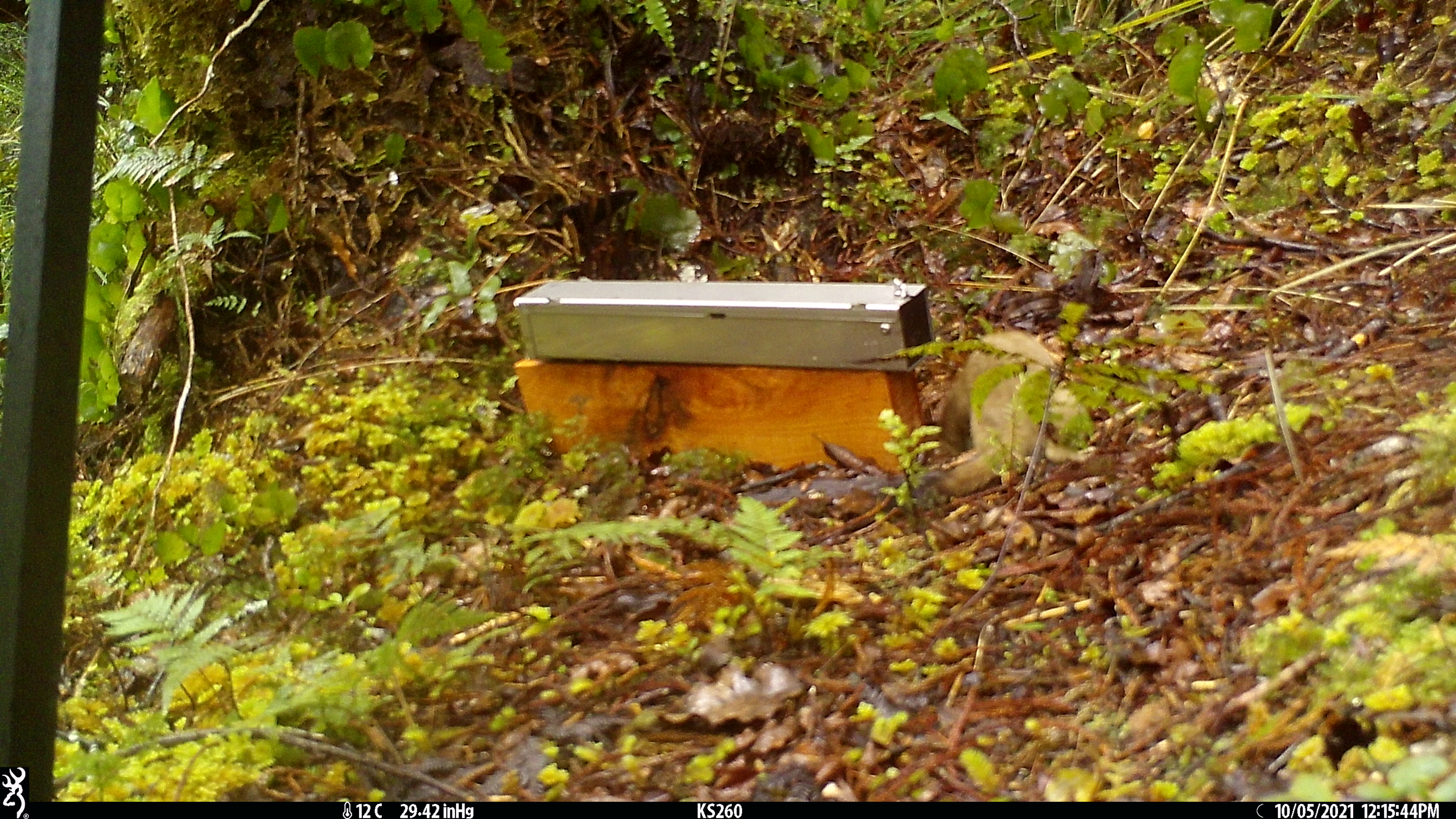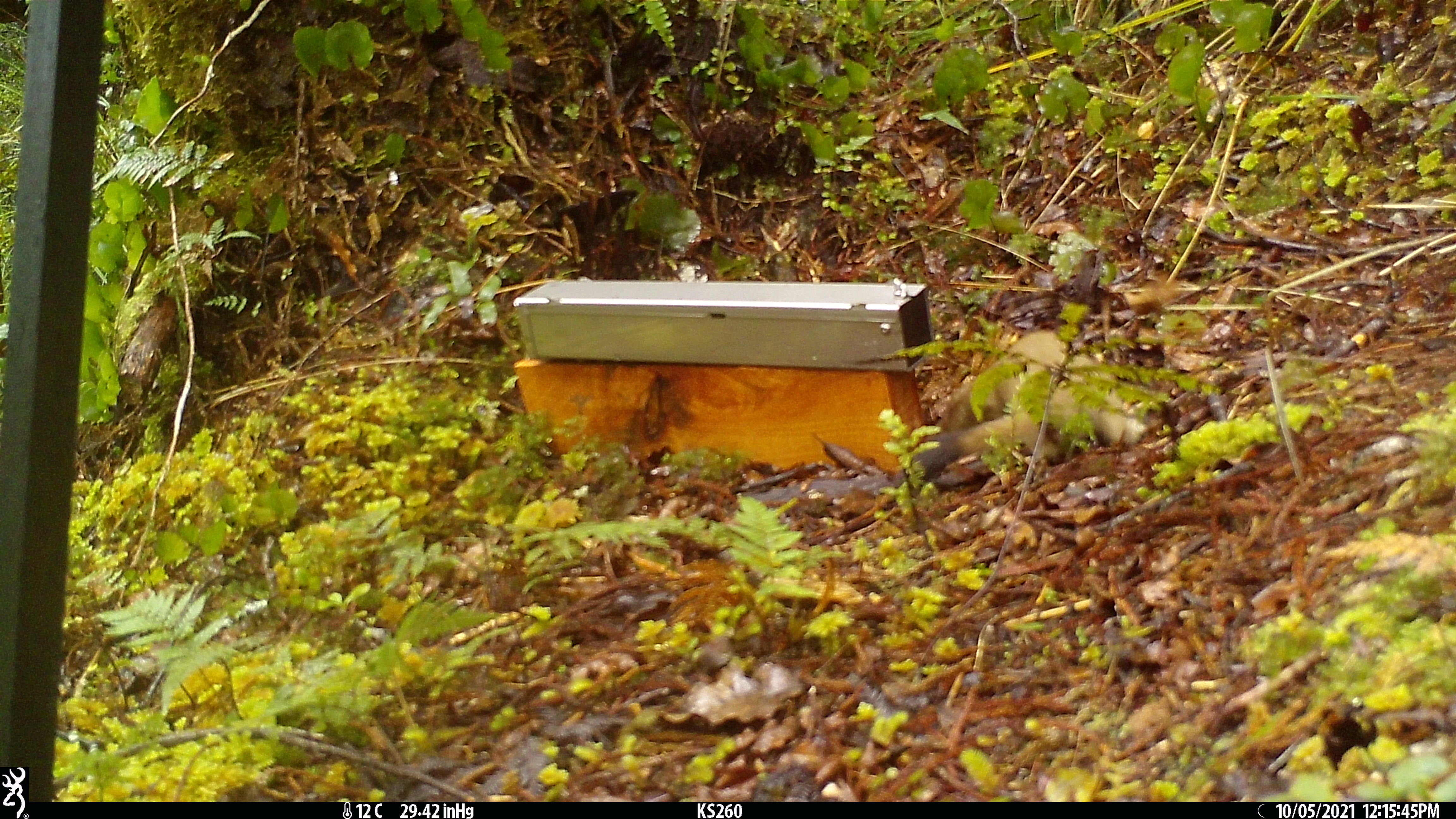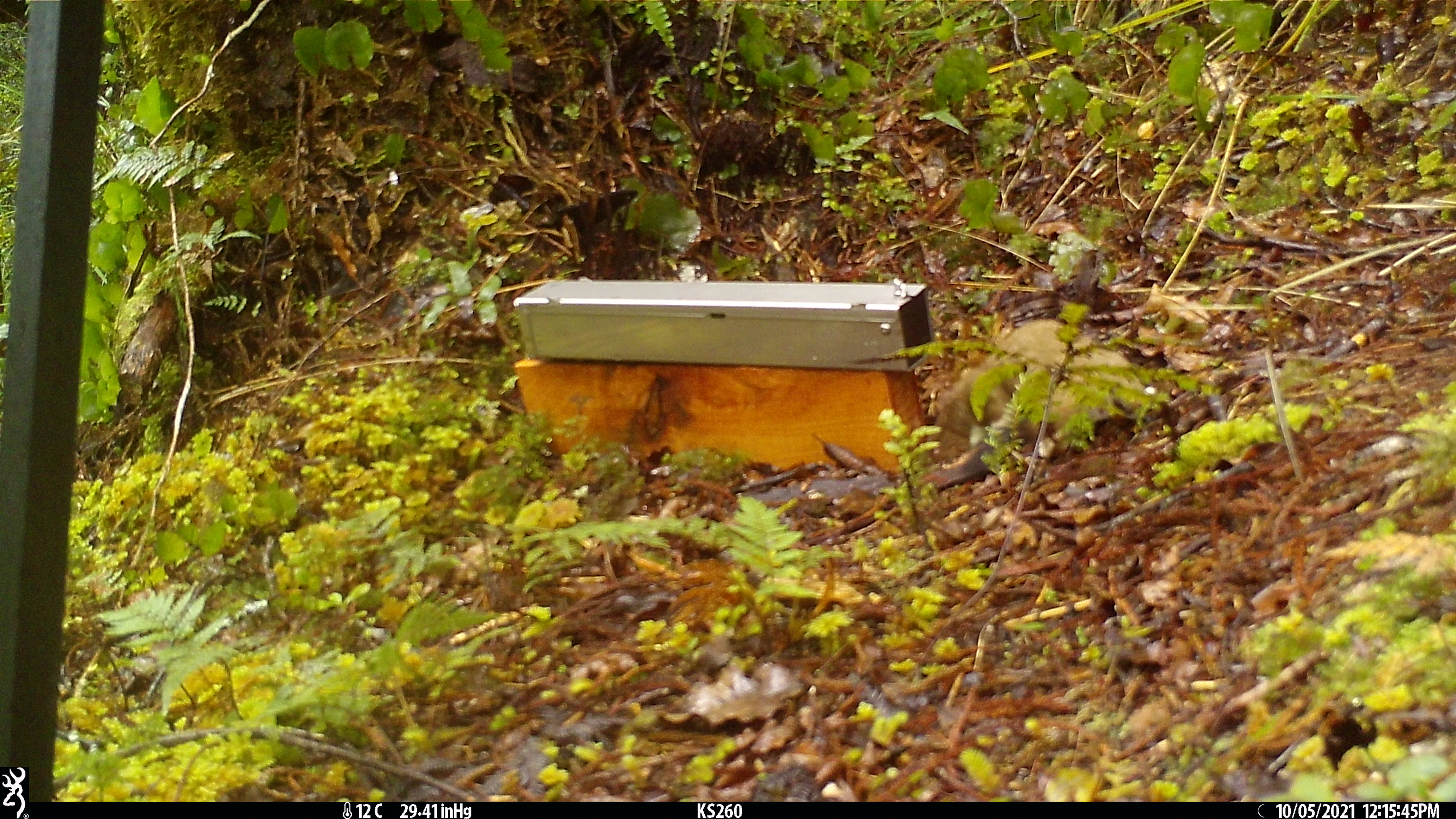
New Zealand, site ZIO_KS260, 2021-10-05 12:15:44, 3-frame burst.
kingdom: Animalia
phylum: Chordata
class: Mammalia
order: Carnivora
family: Mustelidae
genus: Mustela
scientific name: Mustela erminea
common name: stoat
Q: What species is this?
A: Stoat (Mustela erminea).